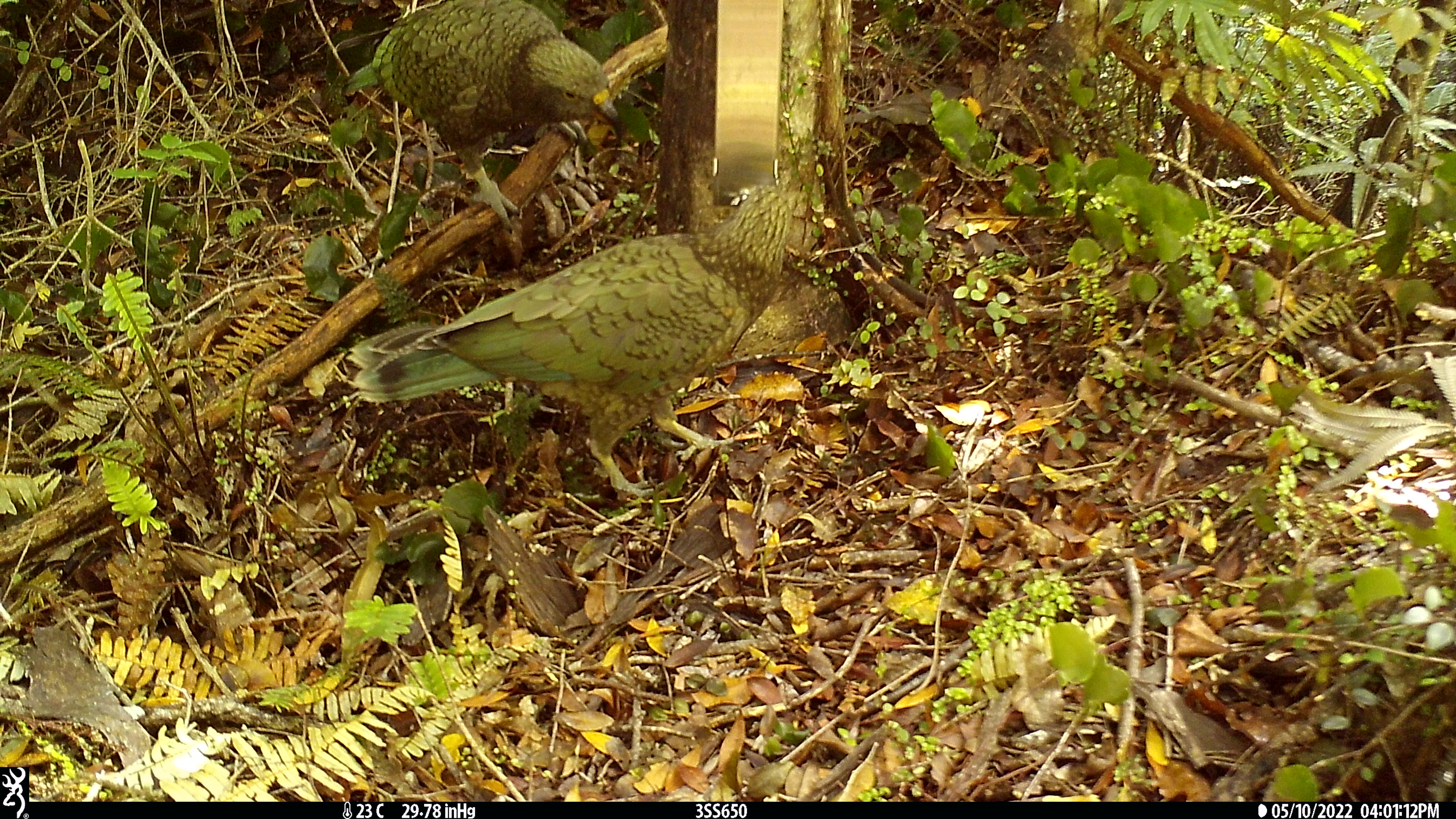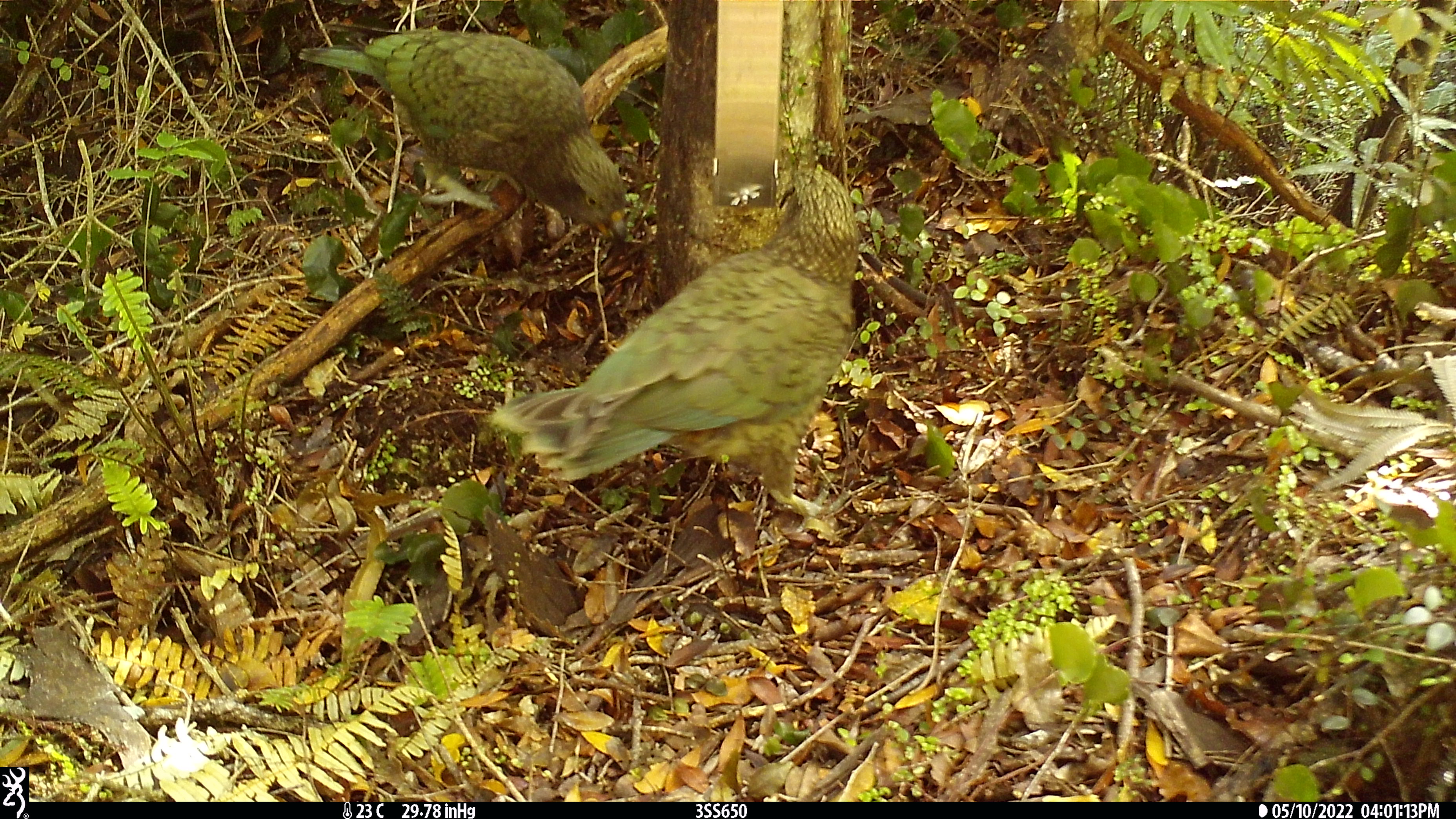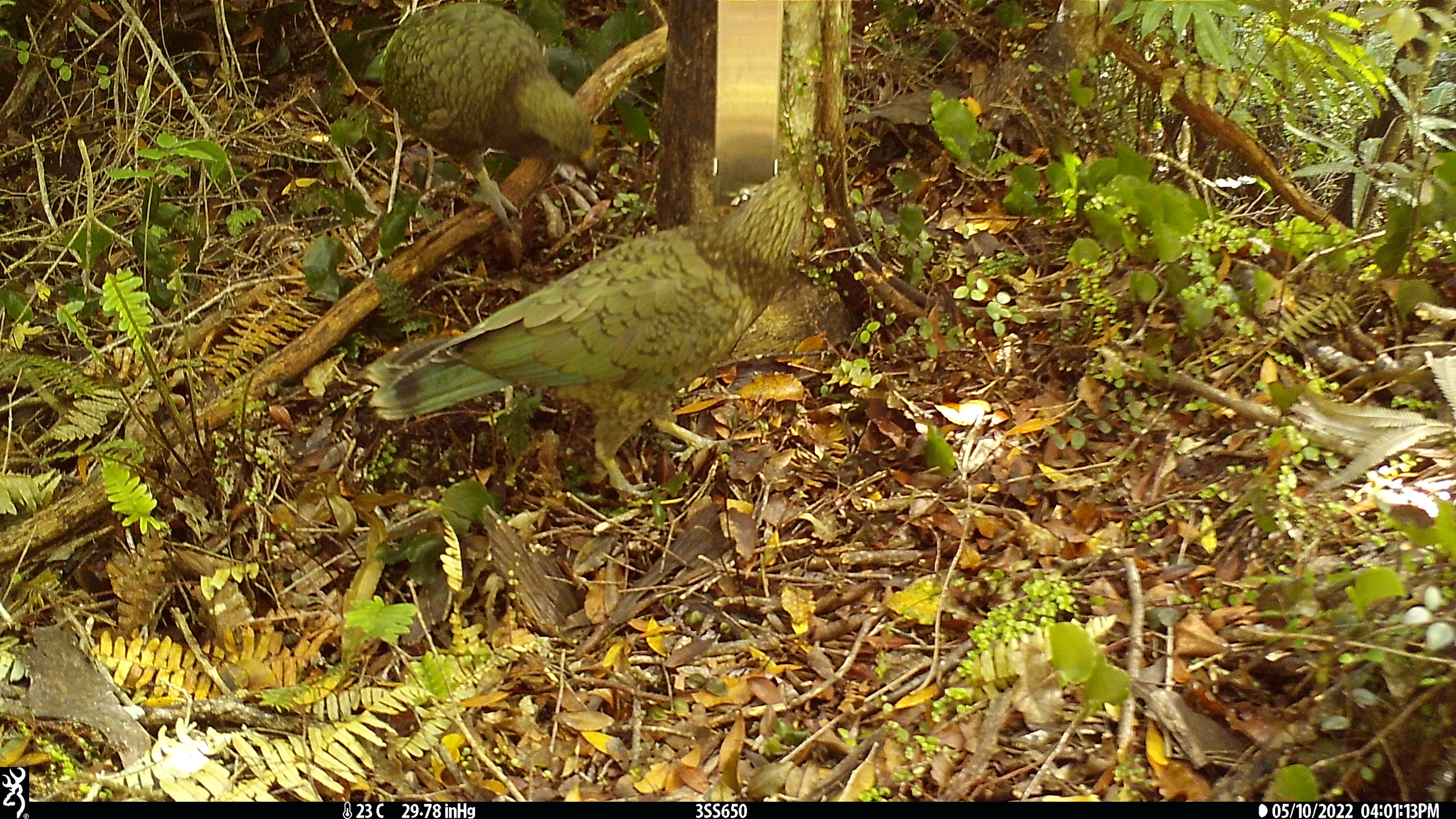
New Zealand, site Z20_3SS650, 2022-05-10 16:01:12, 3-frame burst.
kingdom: Animalia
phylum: Chordata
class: Aves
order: Psittaciformes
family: Strigopidae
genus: Nestor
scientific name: Nestor notabilis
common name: kea